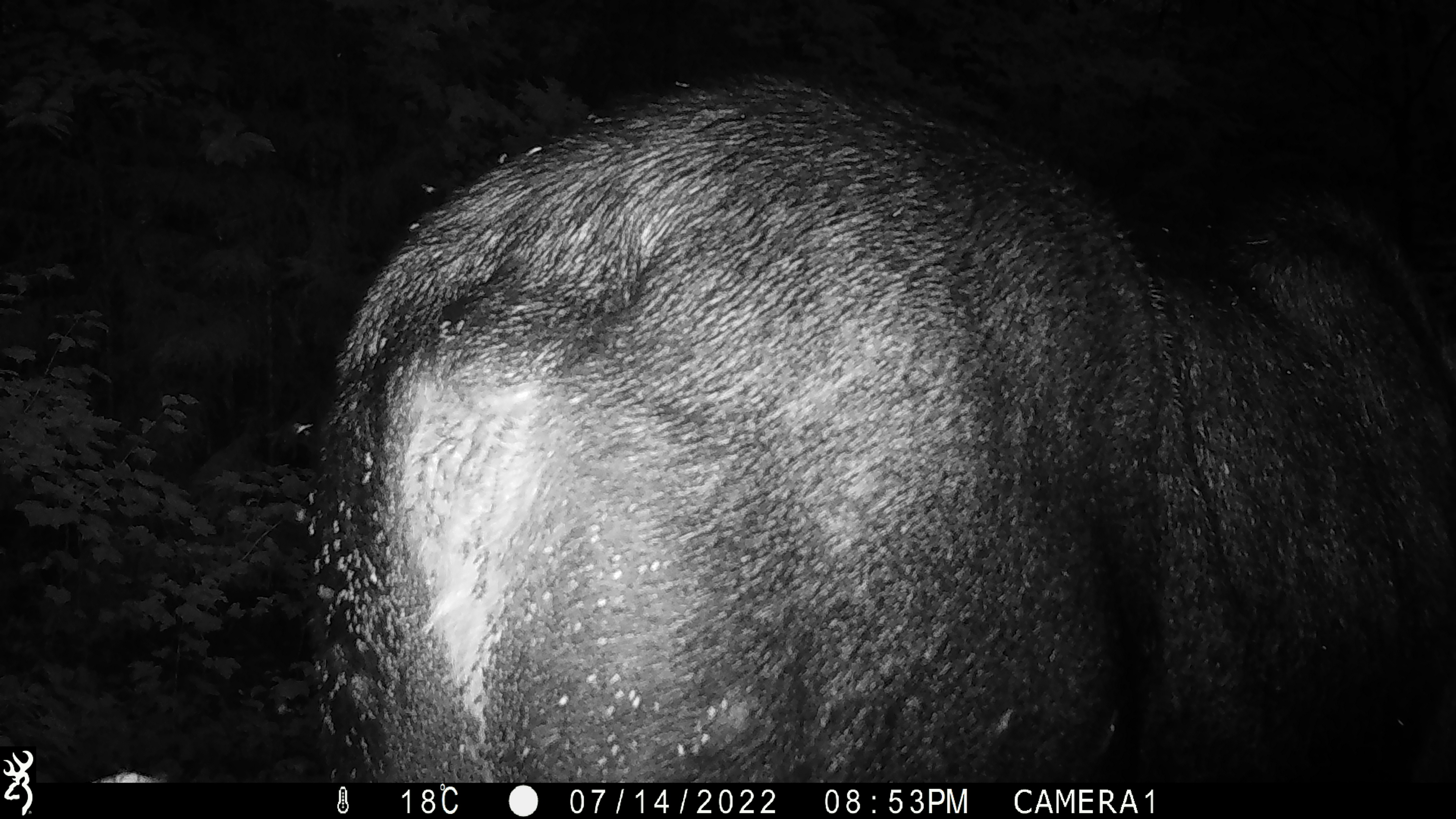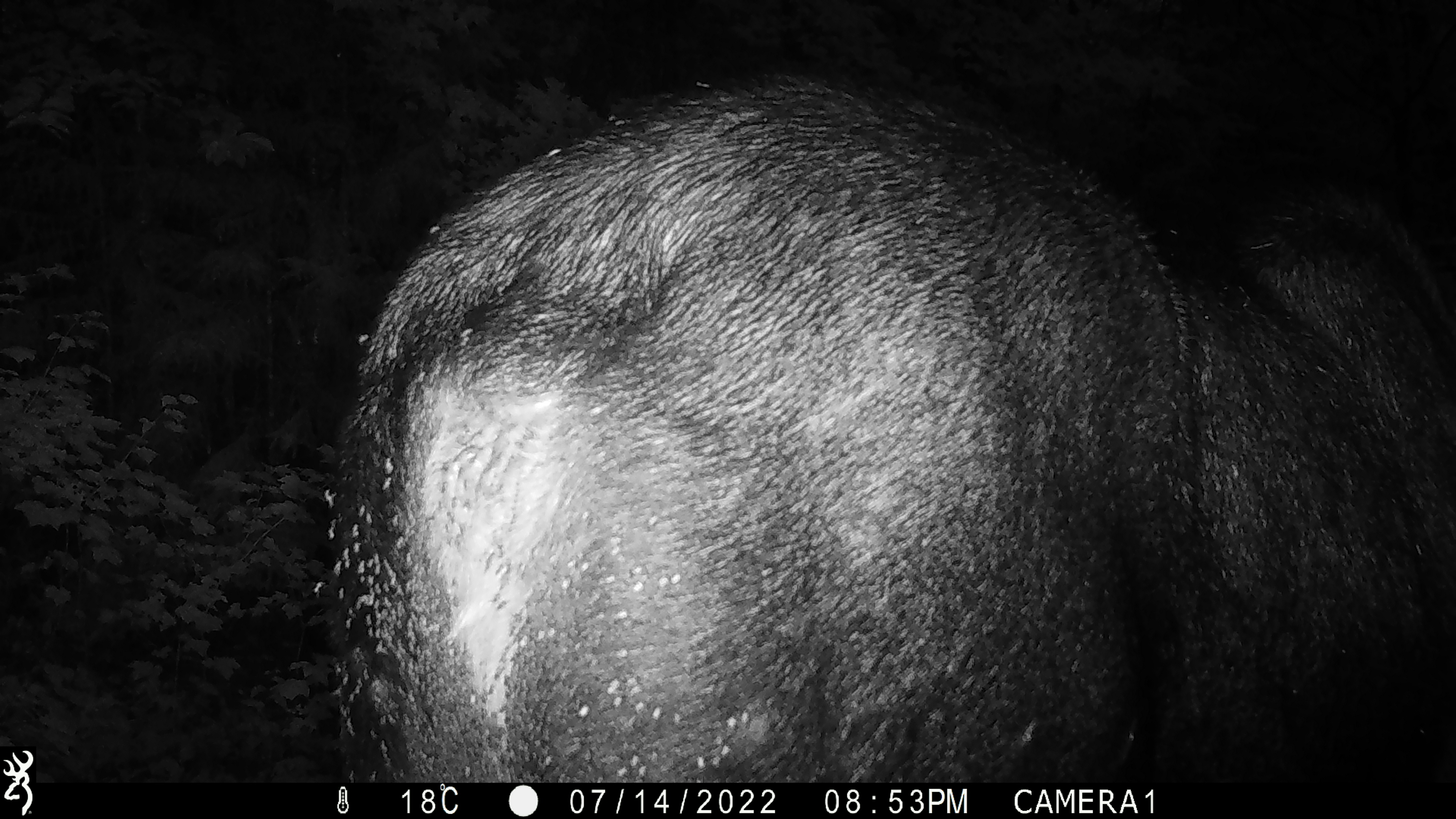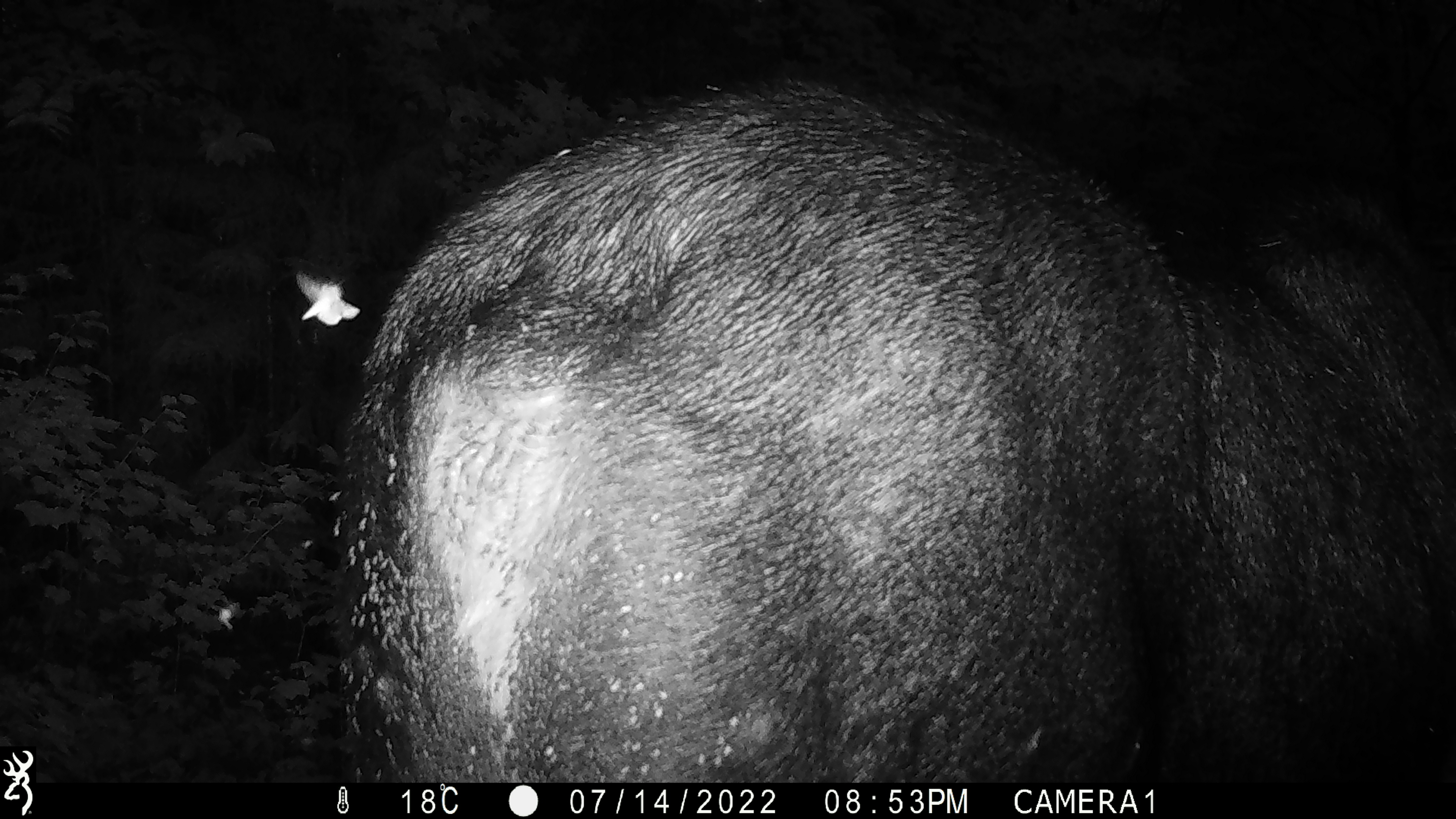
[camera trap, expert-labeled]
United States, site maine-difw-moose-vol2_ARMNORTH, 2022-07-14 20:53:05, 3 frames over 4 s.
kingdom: Animalia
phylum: Chordata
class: Mammalia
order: Artiodactyla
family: Cervidae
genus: Alces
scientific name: Alces alces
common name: moose